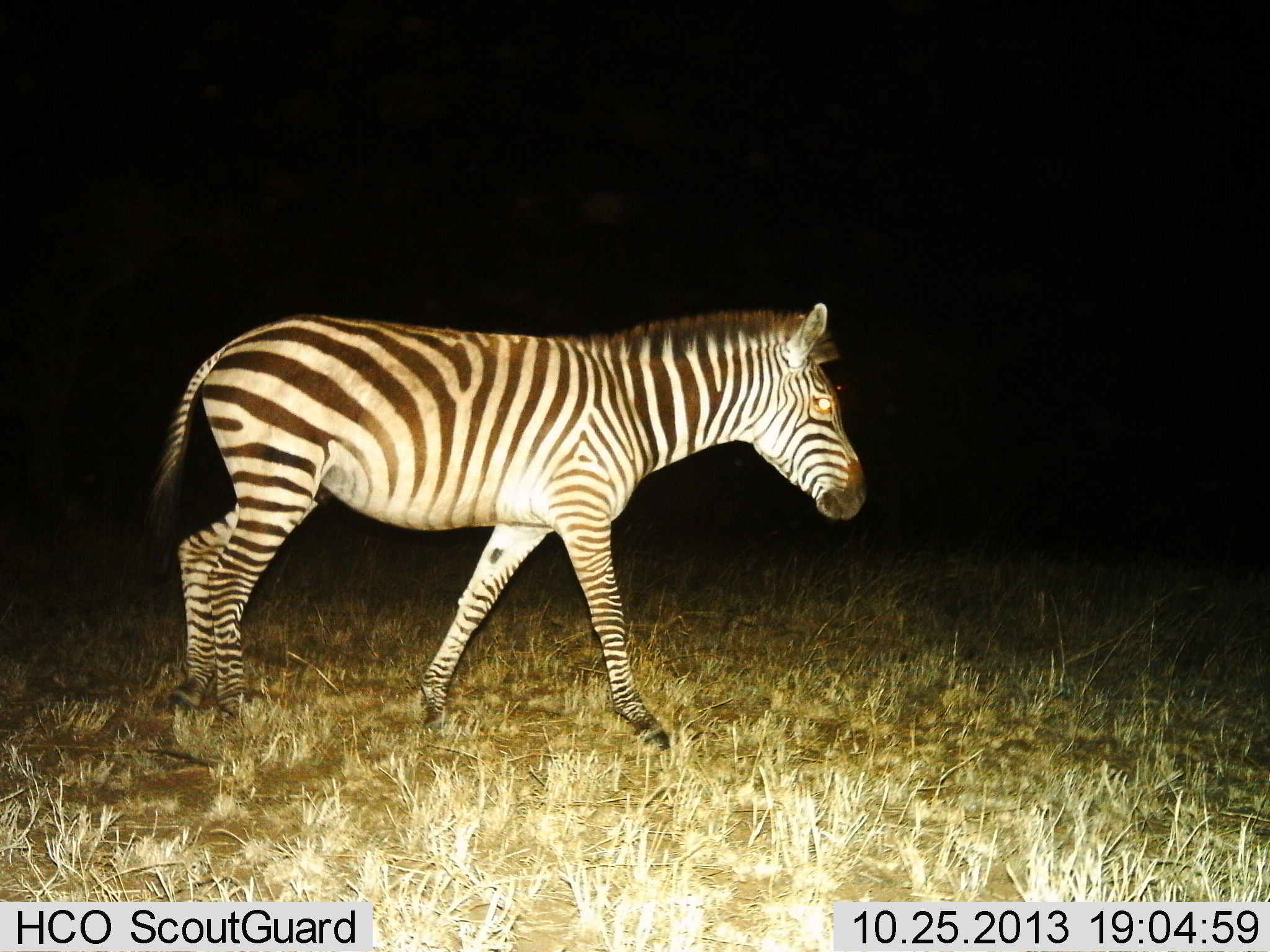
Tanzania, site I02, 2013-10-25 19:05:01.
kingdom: Animalia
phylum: Chordata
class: Mammalia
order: Perissodactyla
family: Equidae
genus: Equus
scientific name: Equus quagga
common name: plains zebra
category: zebra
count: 1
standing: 20%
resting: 0%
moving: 85%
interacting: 0%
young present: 0%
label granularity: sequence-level